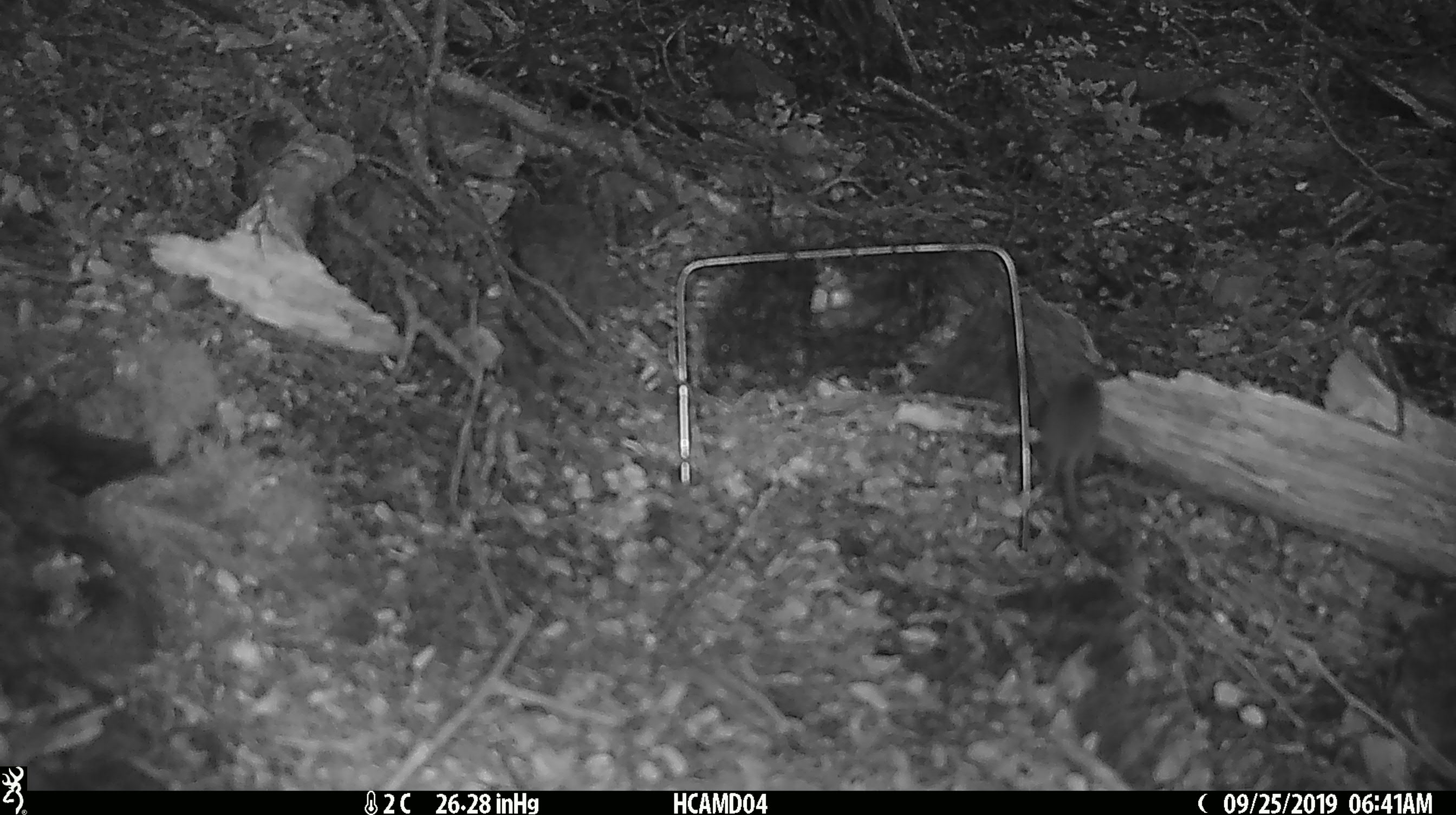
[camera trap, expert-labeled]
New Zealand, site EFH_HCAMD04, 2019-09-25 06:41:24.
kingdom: Animalia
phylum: Chordata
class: Mammalia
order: Rodentia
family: Muridae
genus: Mus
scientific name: Mus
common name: mouse